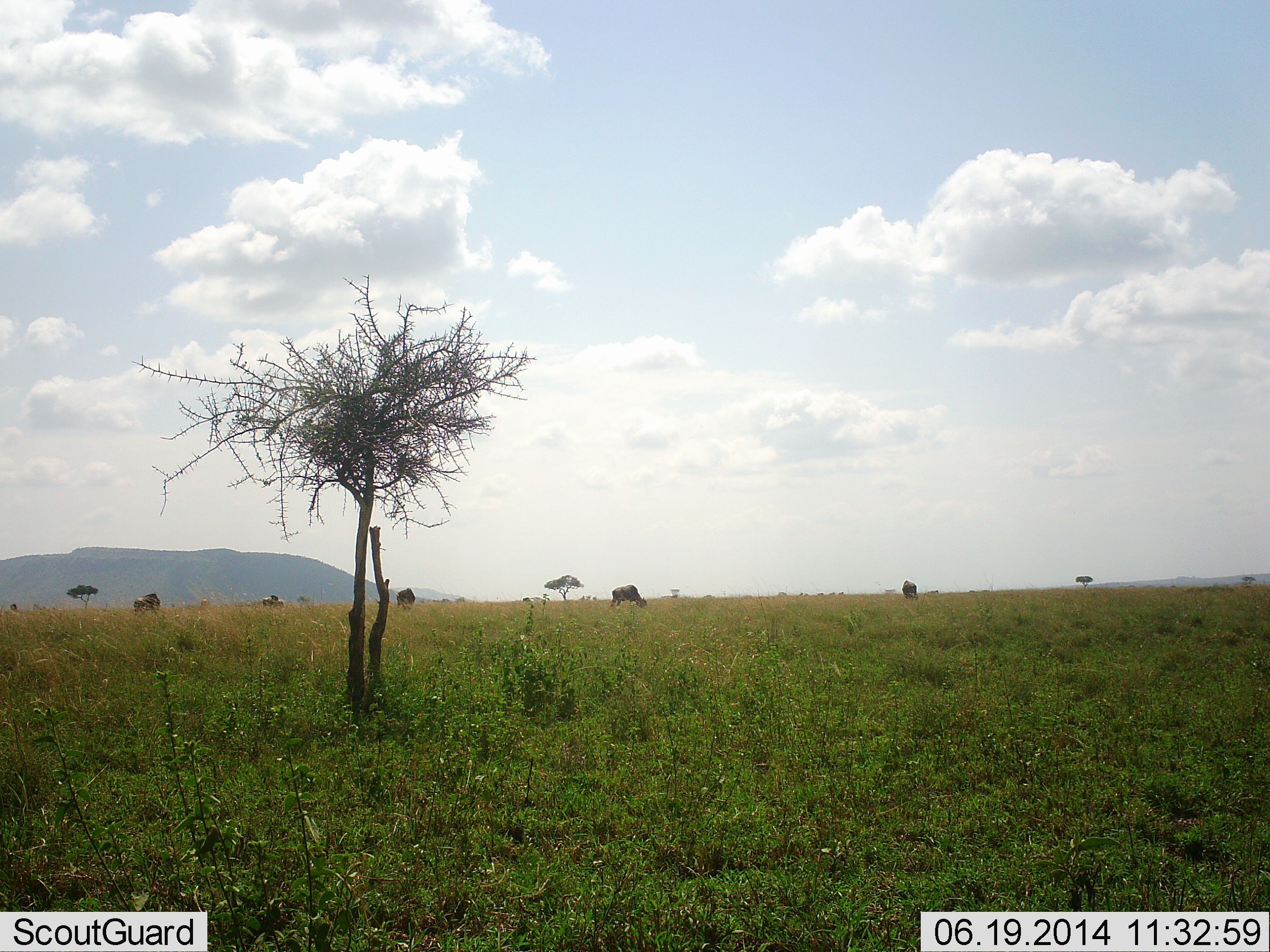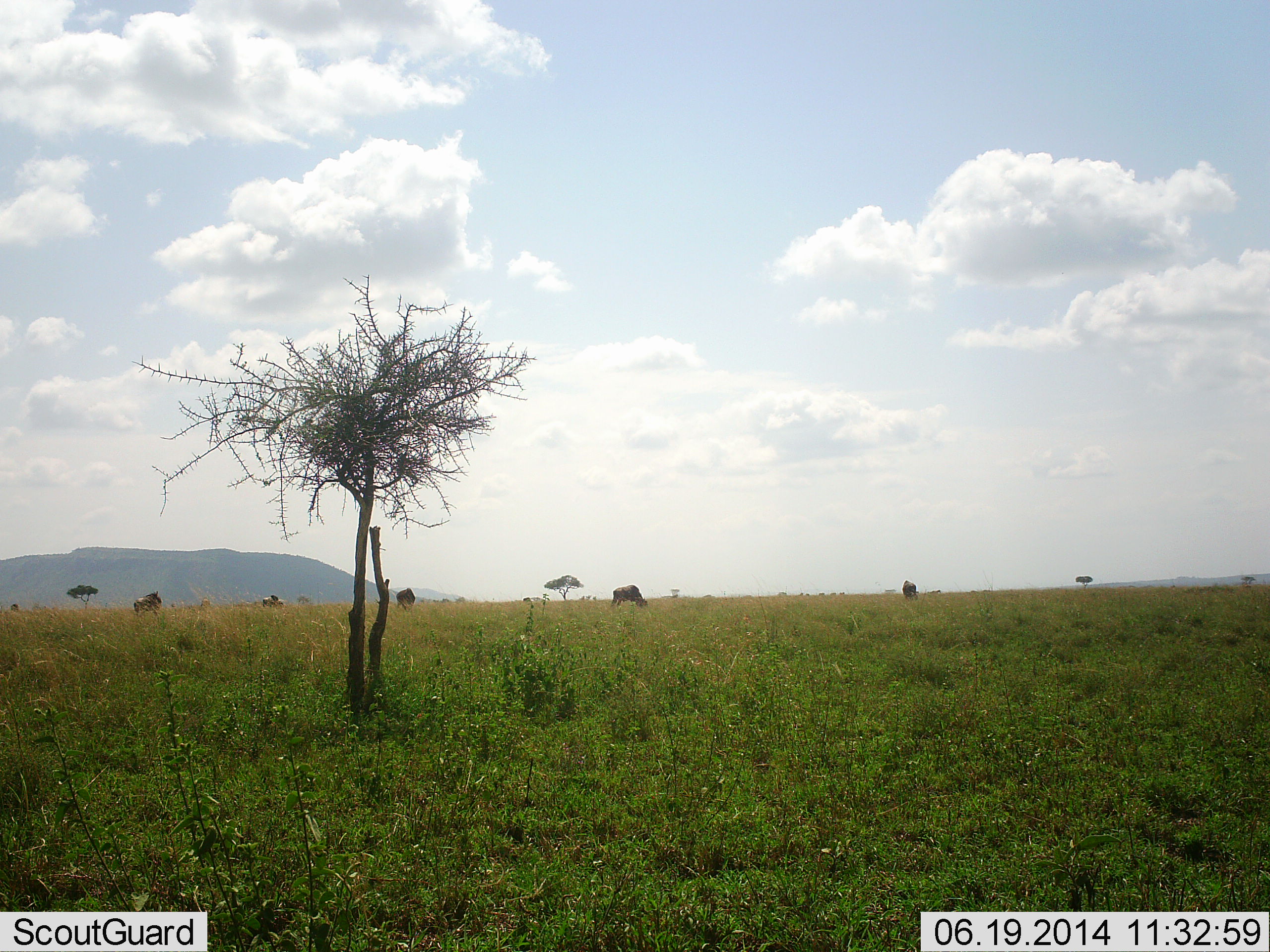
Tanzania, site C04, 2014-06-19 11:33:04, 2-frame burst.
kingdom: Animalia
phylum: Chordata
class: Mammalia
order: Artiodactyla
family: Bovidae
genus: Connochaetes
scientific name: Connochaetes taurinus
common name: blue wildebeest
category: wildebeest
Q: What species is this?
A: Wildebeest (blue wildebeest) (Connochaetes taurinus).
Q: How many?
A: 5.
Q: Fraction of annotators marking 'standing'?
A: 10%.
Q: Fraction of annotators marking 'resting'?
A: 0%.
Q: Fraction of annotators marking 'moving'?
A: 10%.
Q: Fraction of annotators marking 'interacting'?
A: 0%.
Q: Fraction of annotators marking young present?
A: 0%.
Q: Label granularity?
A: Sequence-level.